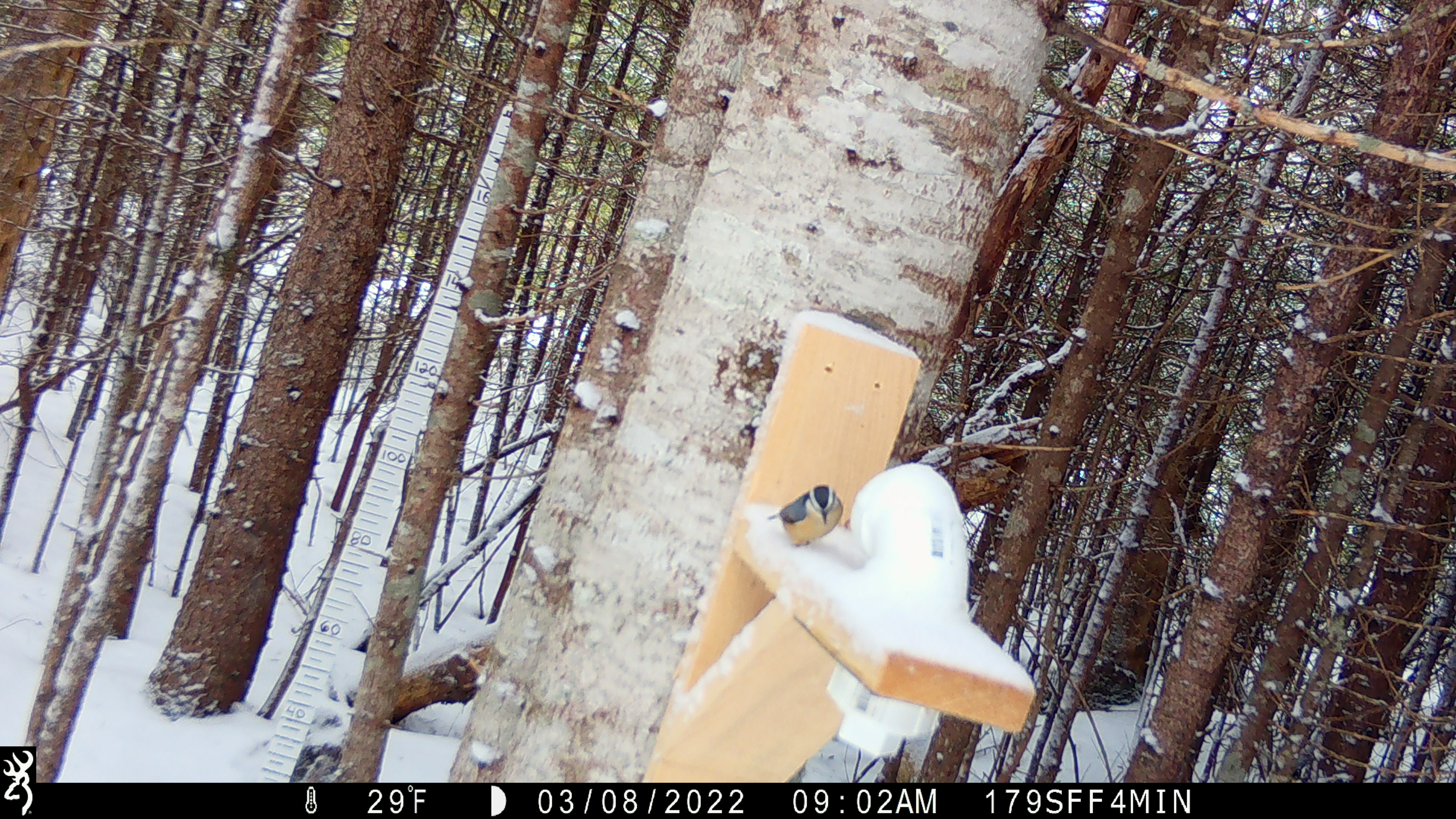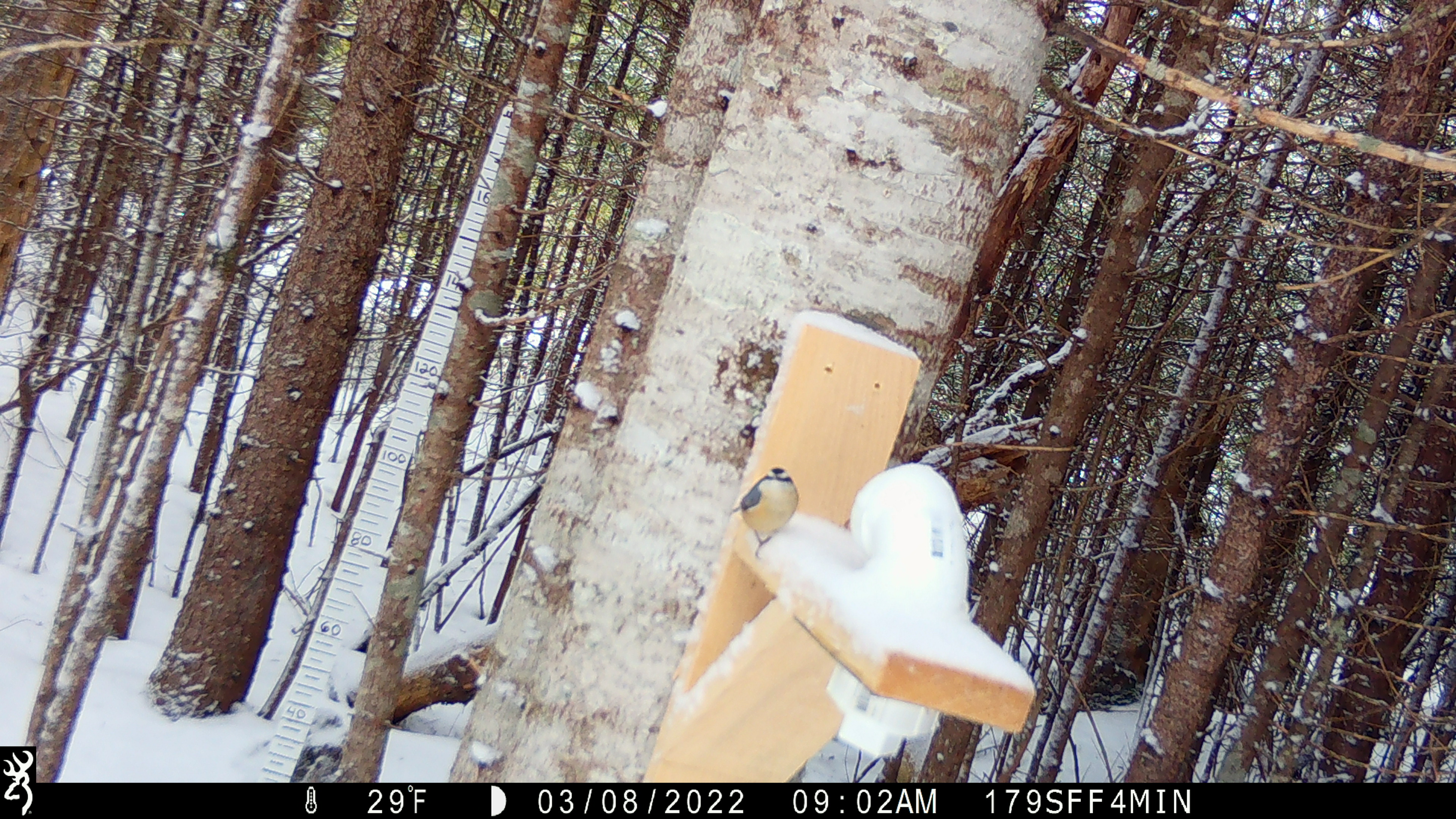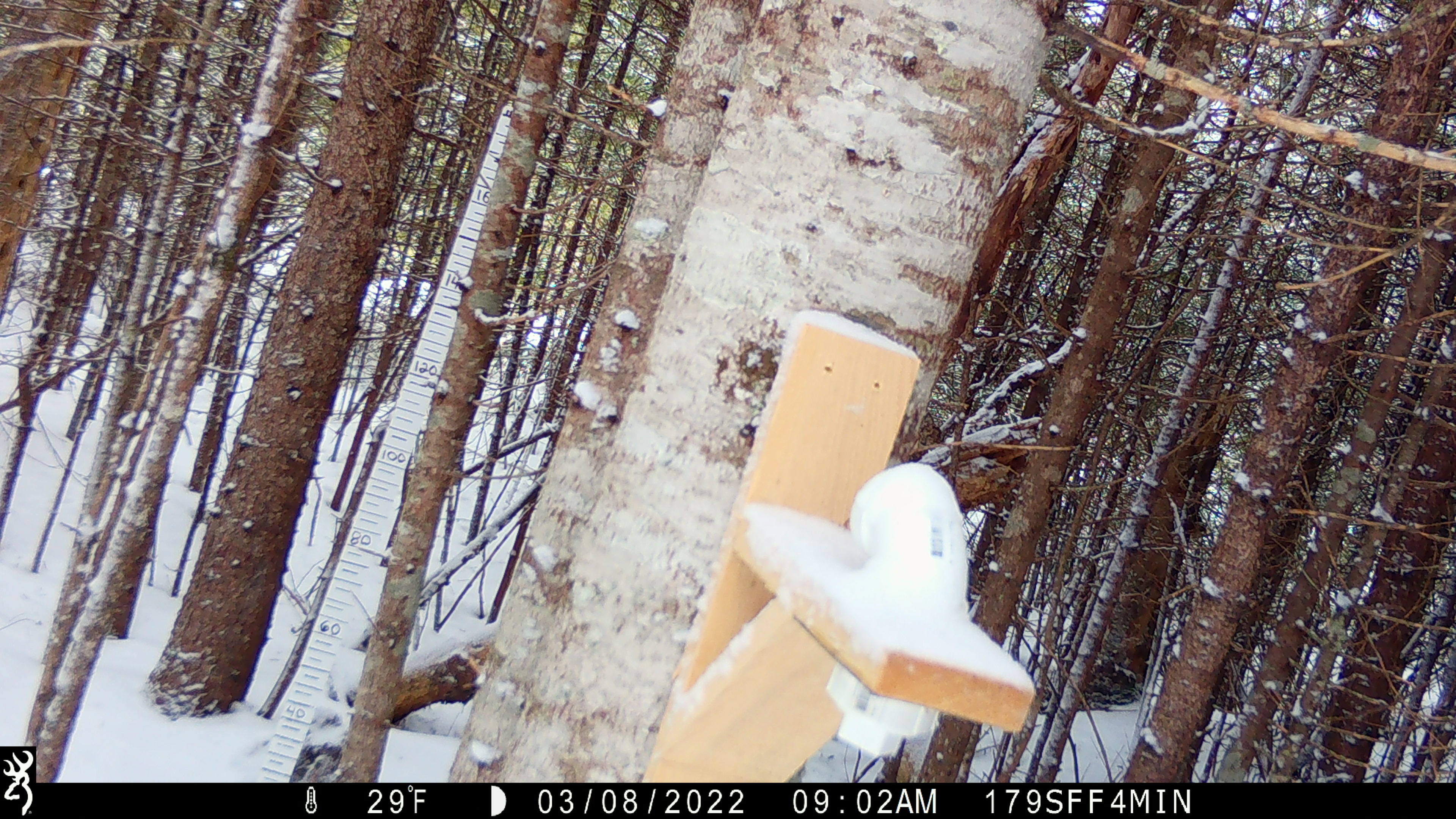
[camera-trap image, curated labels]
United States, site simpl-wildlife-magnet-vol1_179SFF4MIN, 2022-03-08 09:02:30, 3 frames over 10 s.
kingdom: Animalia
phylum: Chordata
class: Aves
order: Passeriformes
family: Sittidae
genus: Sitta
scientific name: Sitta canadensis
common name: red-breasted nuthatch